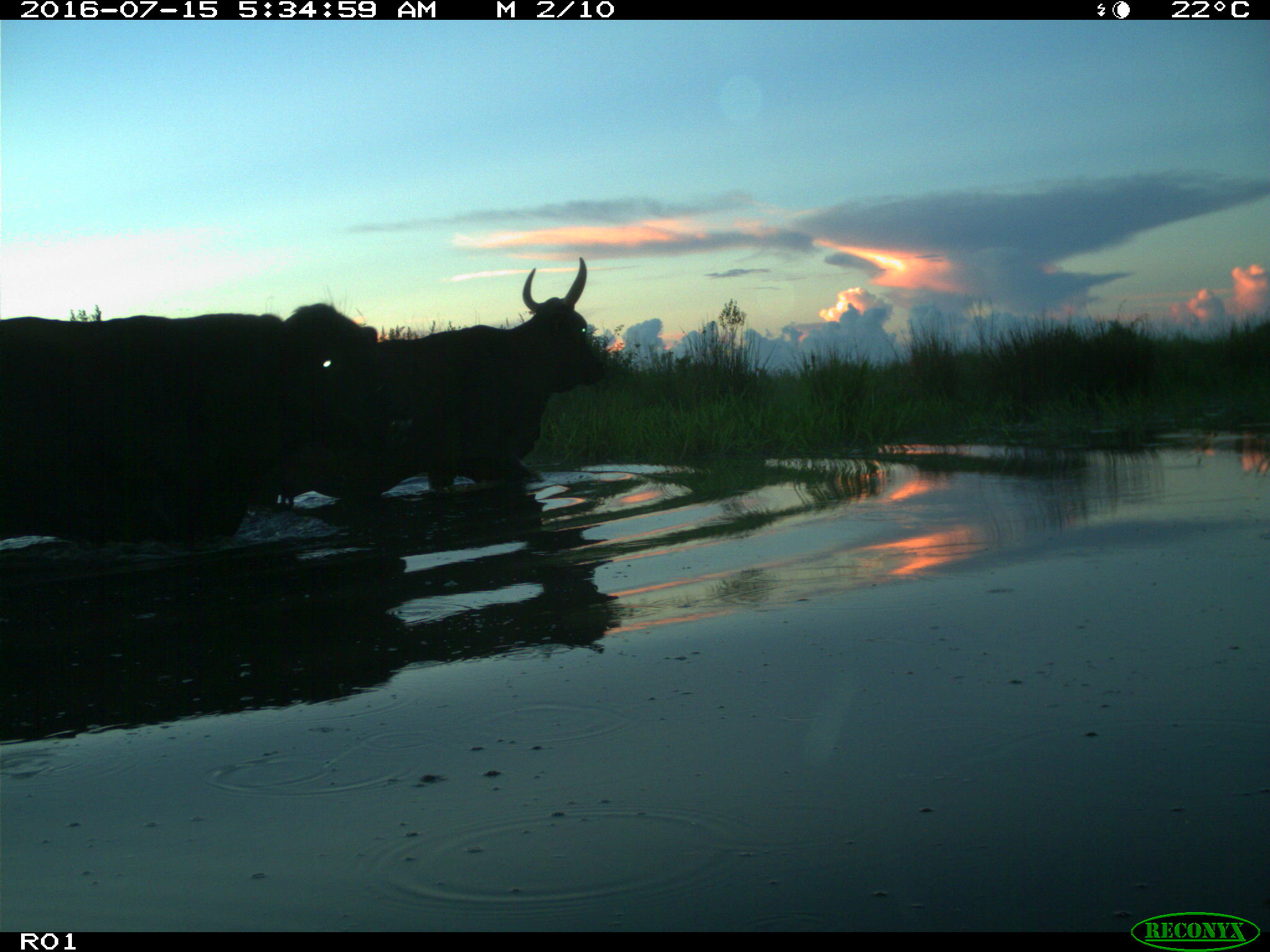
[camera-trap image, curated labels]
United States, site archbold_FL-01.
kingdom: Animalia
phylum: Chordata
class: Mammalia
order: Artiodactyla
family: Bovidae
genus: Bos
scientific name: Bos taurus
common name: domestic cow